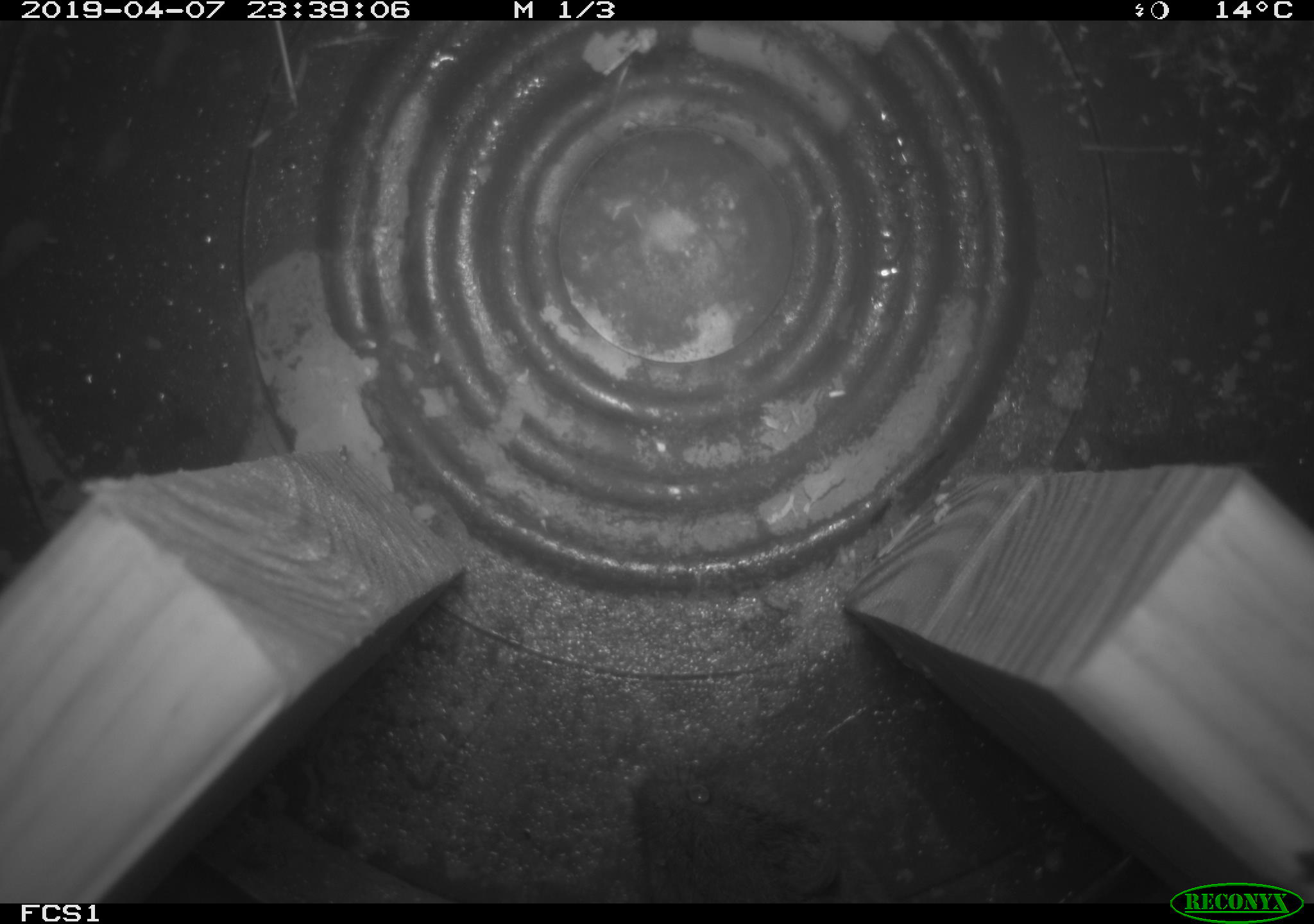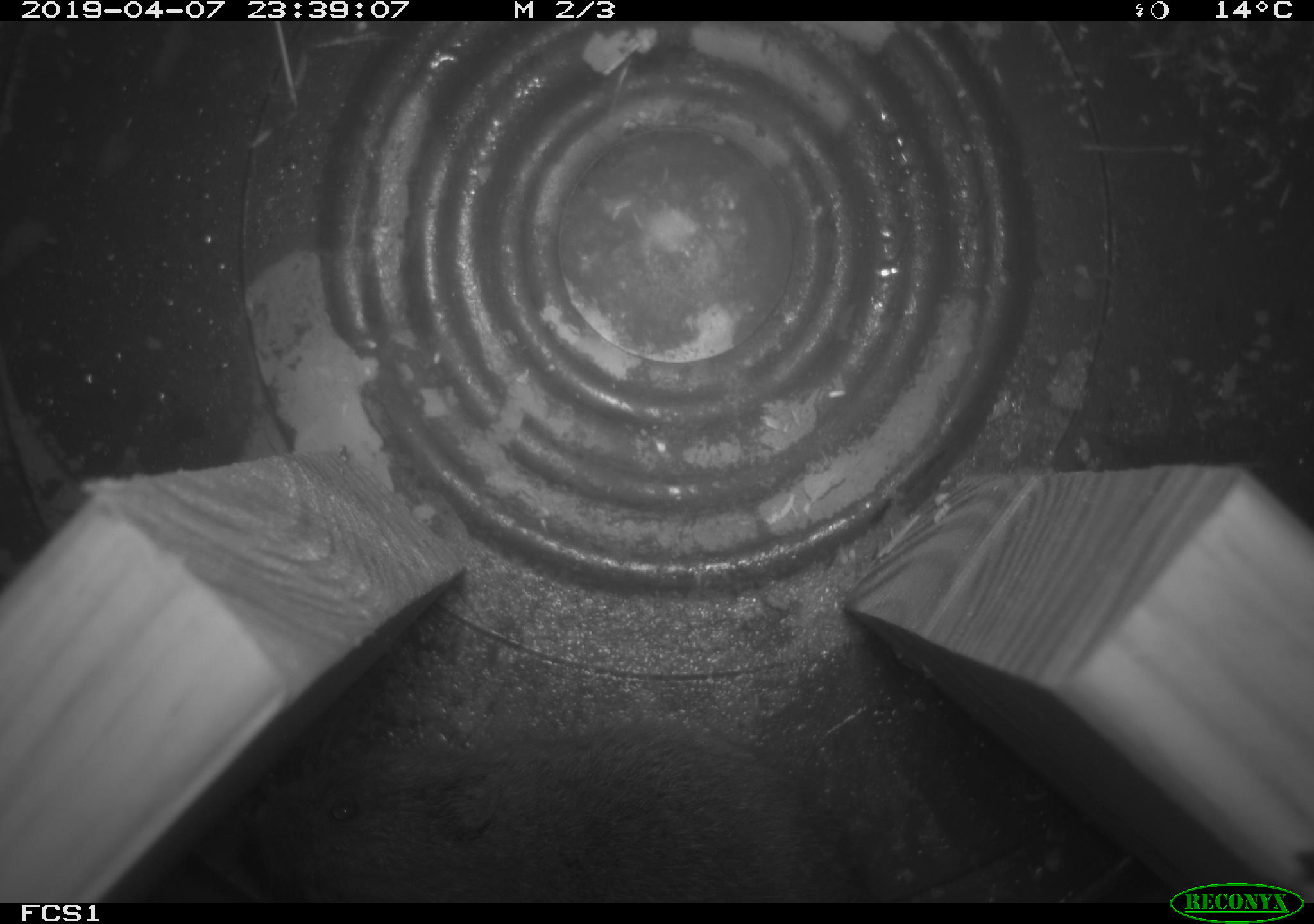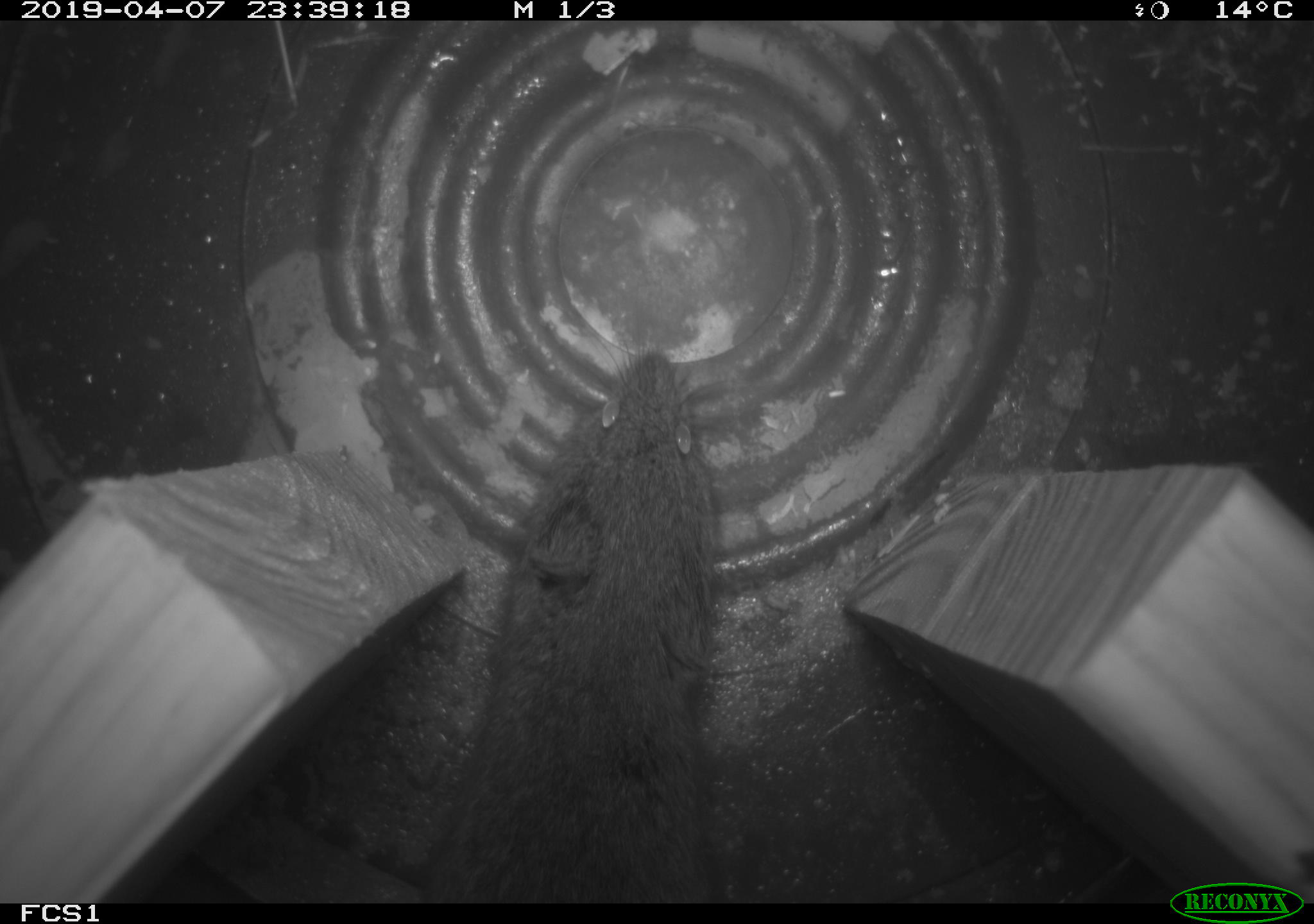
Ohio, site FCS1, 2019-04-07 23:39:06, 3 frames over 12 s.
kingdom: Animalia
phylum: Chordata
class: Mammalia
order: Rodentia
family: Cricetidae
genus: Microtus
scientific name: Microtus pennsylvanicus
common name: meadow vole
Meadow vole (Microtus pennsylvanicus).